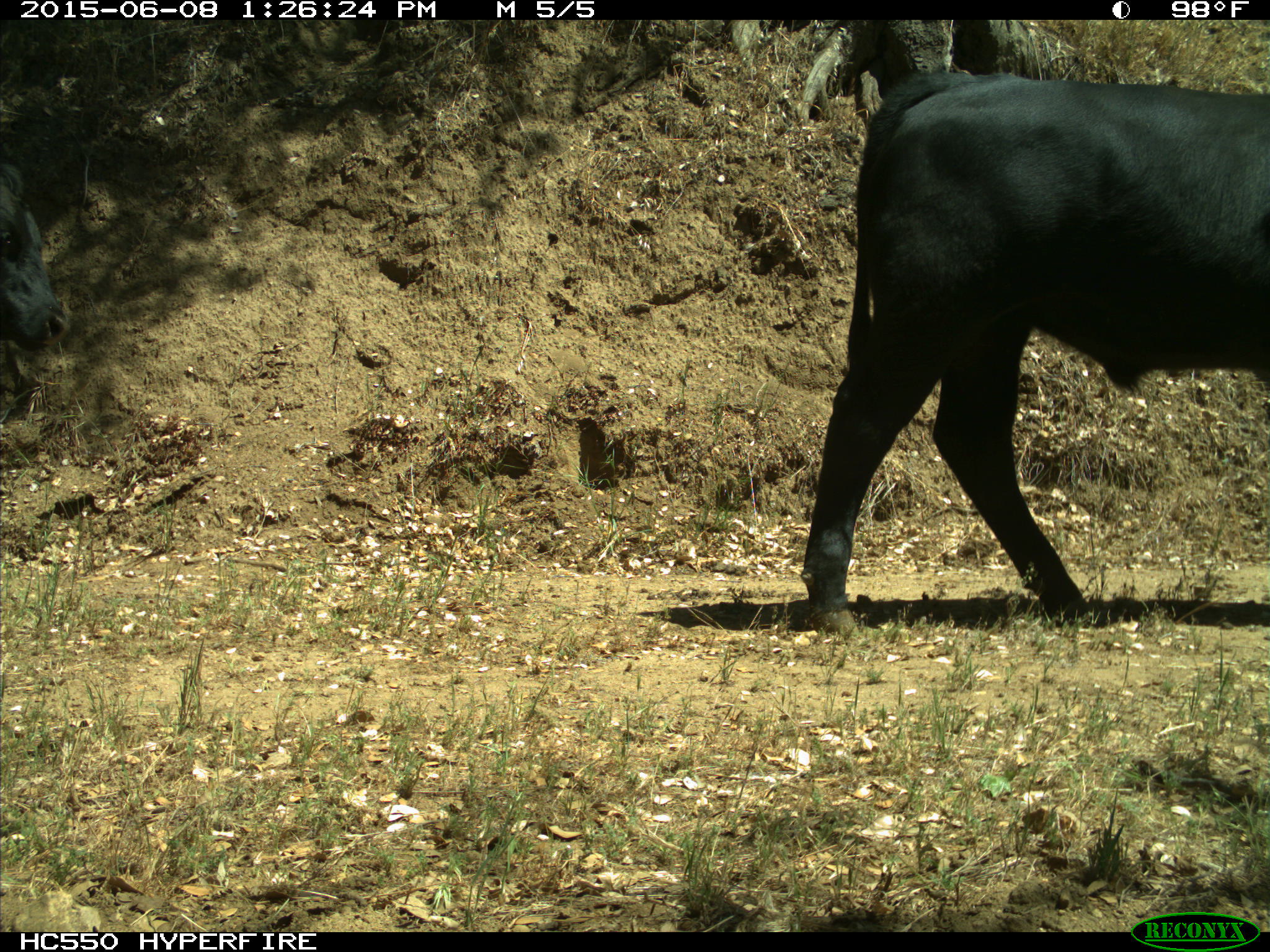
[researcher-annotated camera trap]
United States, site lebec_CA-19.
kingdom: Animalia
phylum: Chordata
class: Mammalia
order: Artiodactyla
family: Bovidae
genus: Bos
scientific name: Bos taurus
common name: domestic cow